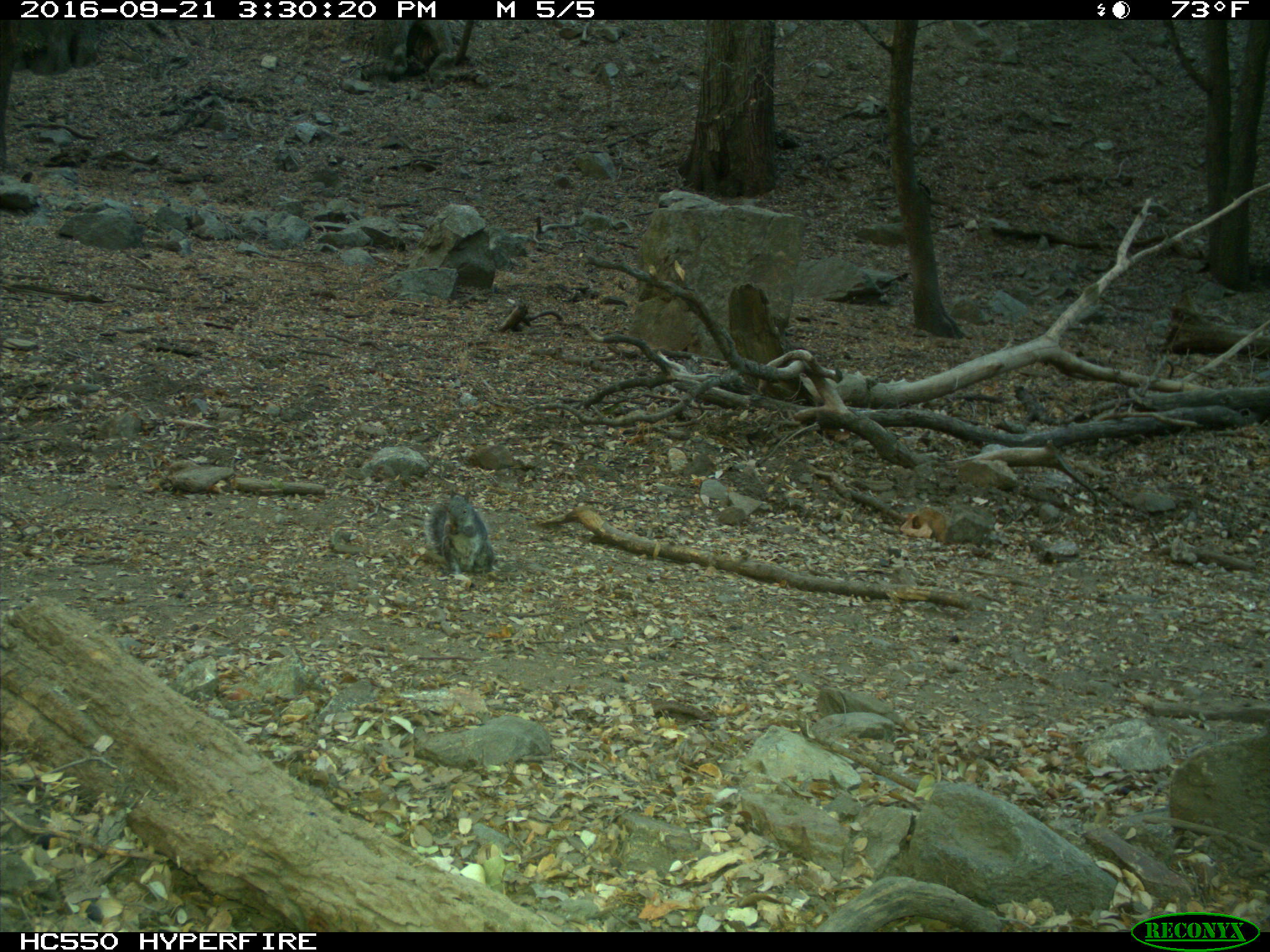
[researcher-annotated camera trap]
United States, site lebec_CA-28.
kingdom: Animalia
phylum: Chordata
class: Mammalia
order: Rodentia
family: Sciuridae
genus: Sciurus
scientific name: Sciurus carolinensis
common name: eastern gray squirrel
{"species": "Sciurus carolinensis (eastern gray squirrel)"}